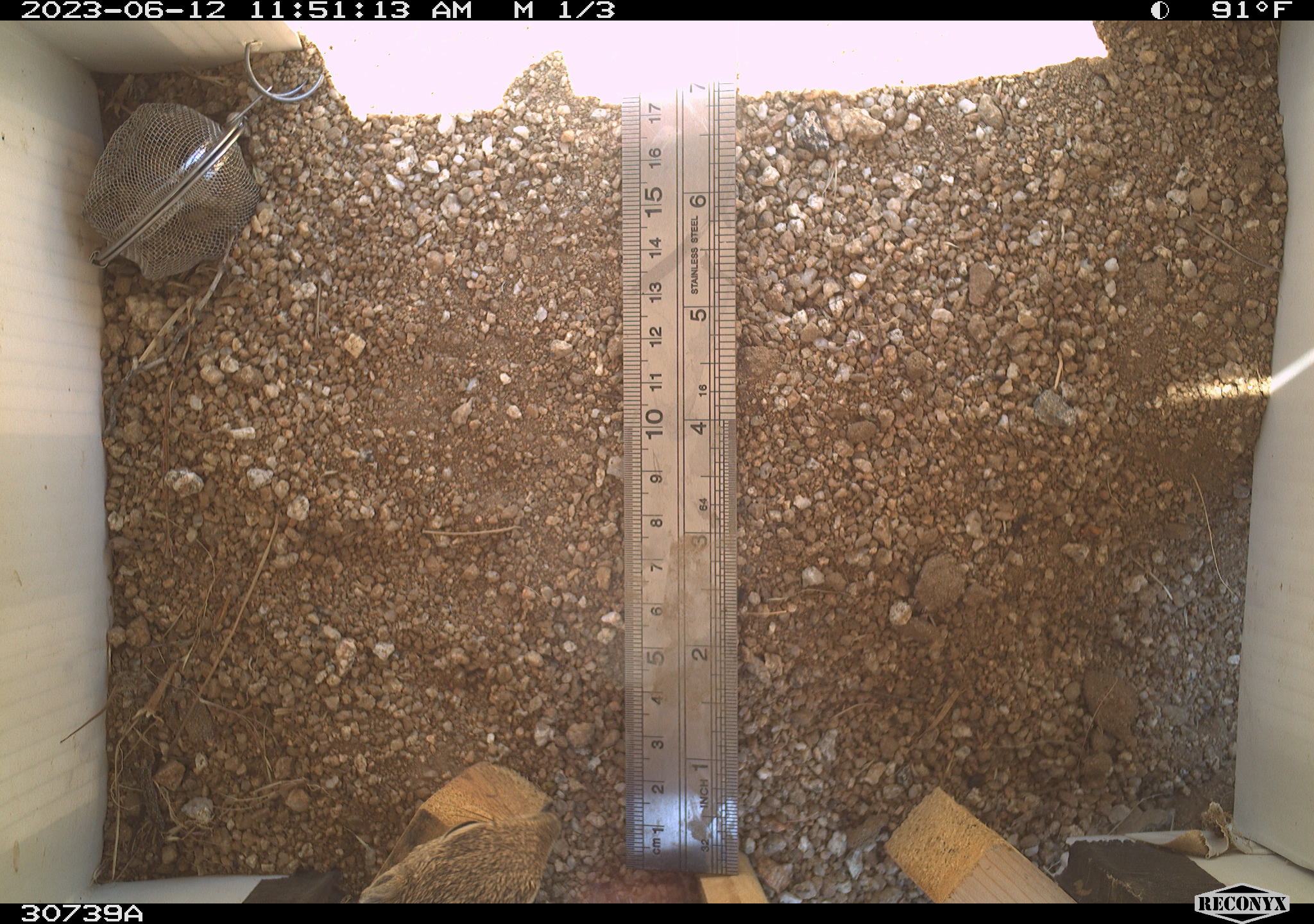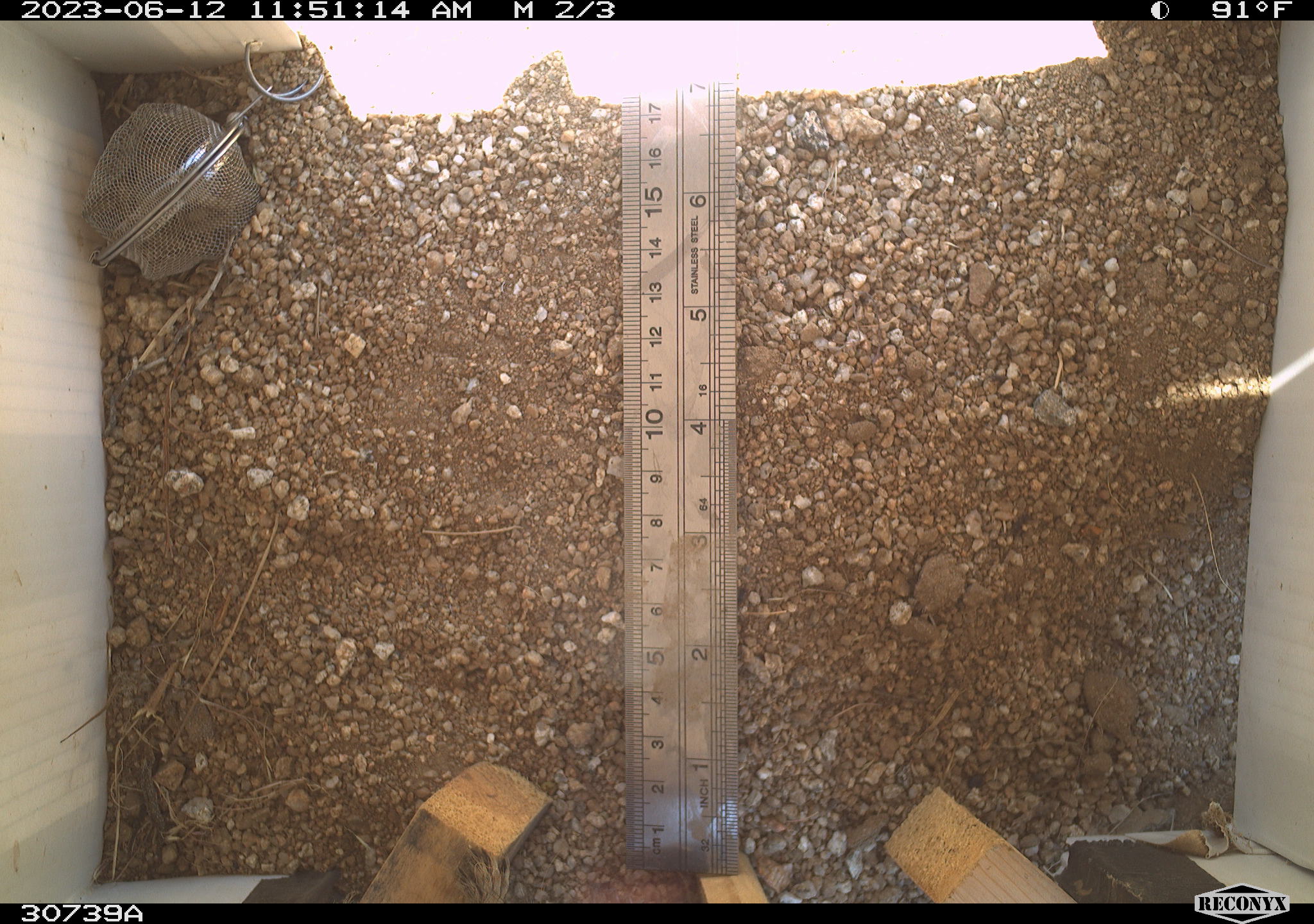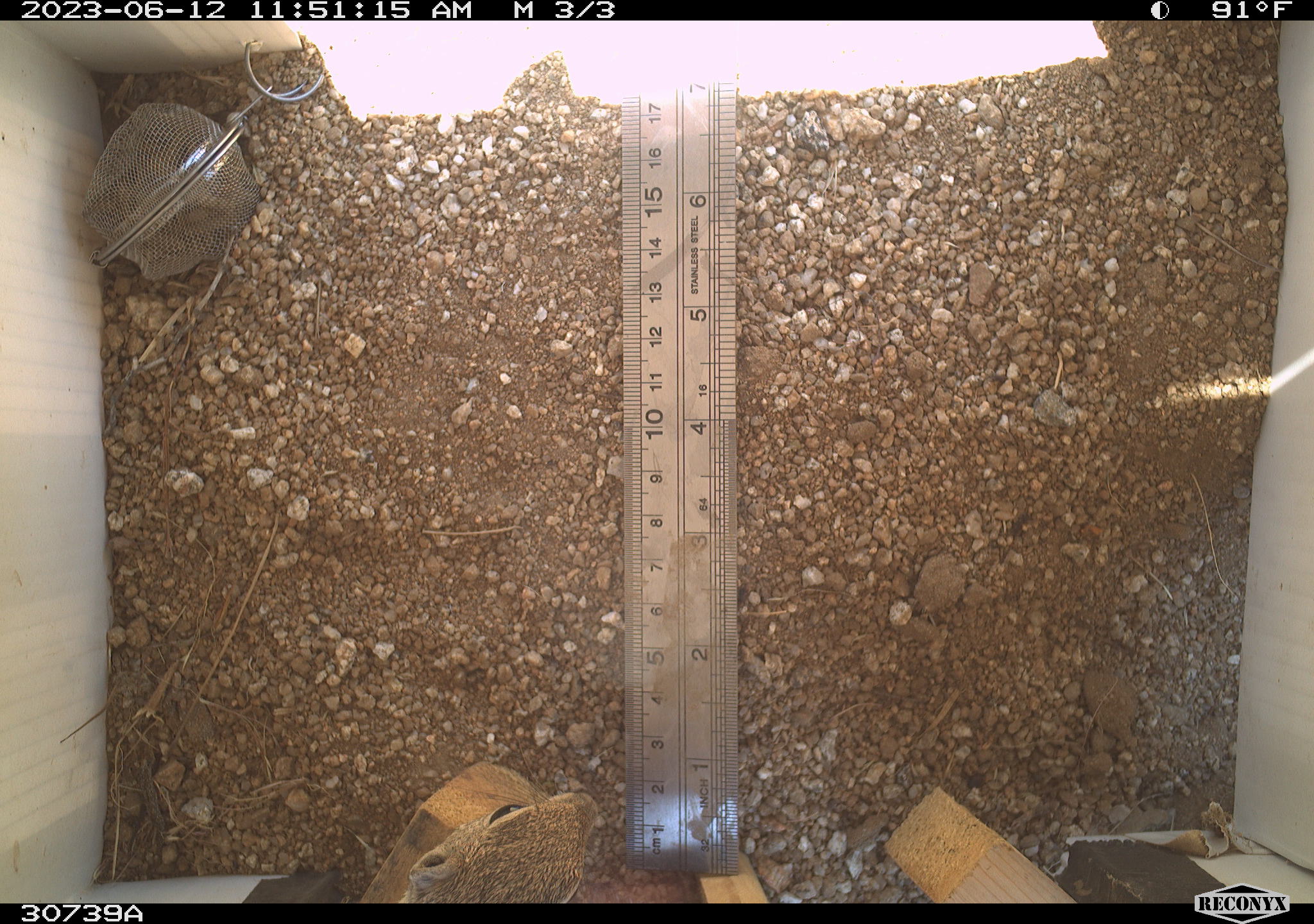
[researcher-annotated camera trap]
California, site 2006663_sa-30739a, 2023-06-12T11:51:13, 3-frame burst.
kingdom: Animalia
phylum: Chordata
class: Mammalia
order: Rodentia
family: Sciuridae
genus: Ammospermophilus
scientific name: Ammospermophilus leucurus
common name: white-tailed antelope squirrel